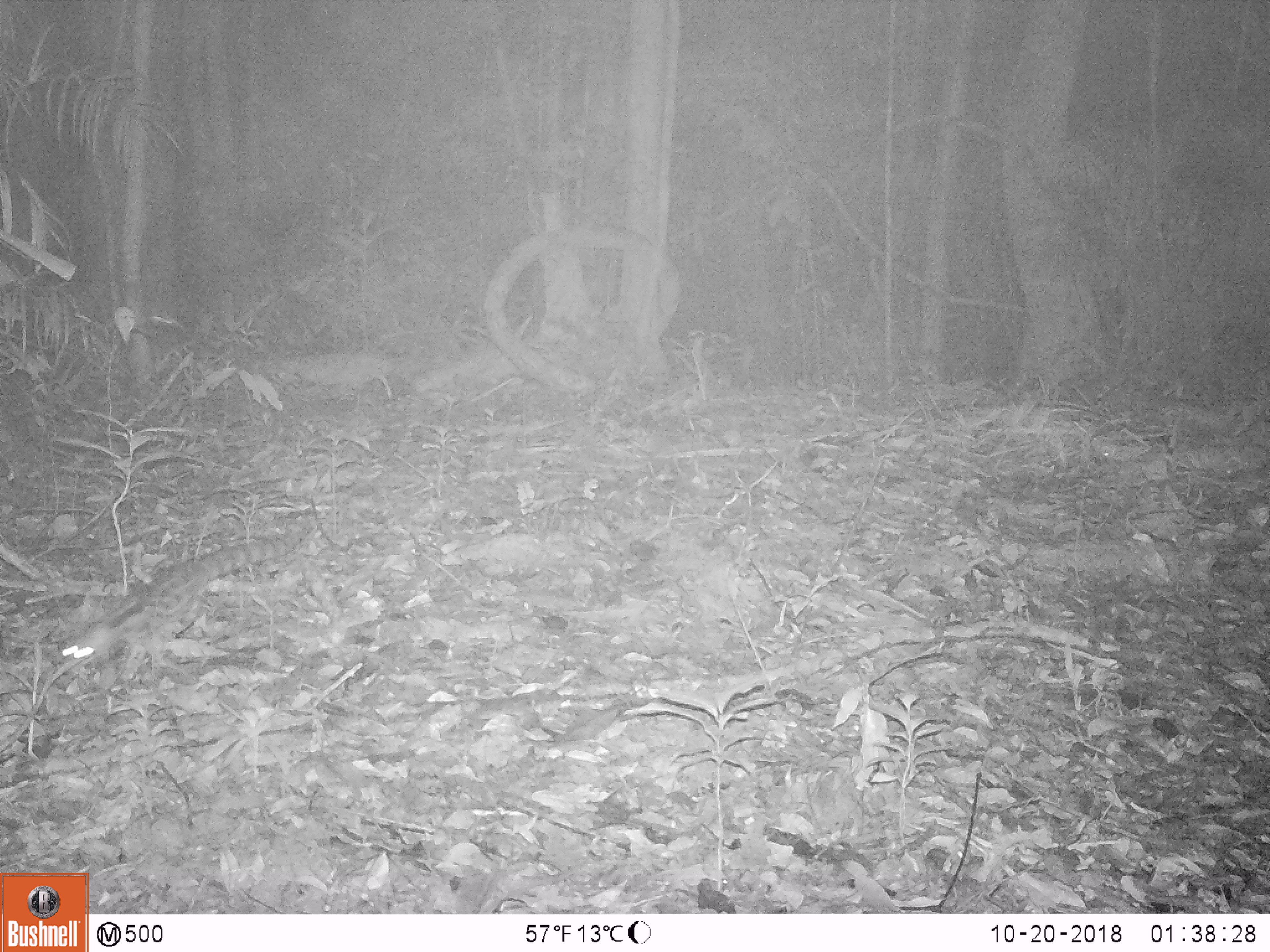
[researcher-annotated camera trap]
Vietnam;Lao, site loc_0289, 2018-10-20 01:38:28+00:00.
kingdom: Animalia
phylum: Chordata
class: Mammalia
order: Carnivora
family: Prionodontidae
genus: Prionodon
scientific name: Prionodon pardicolor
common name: spotted linsang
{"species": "spotted linsang (Prionodon pardicolor)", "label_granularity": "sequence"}